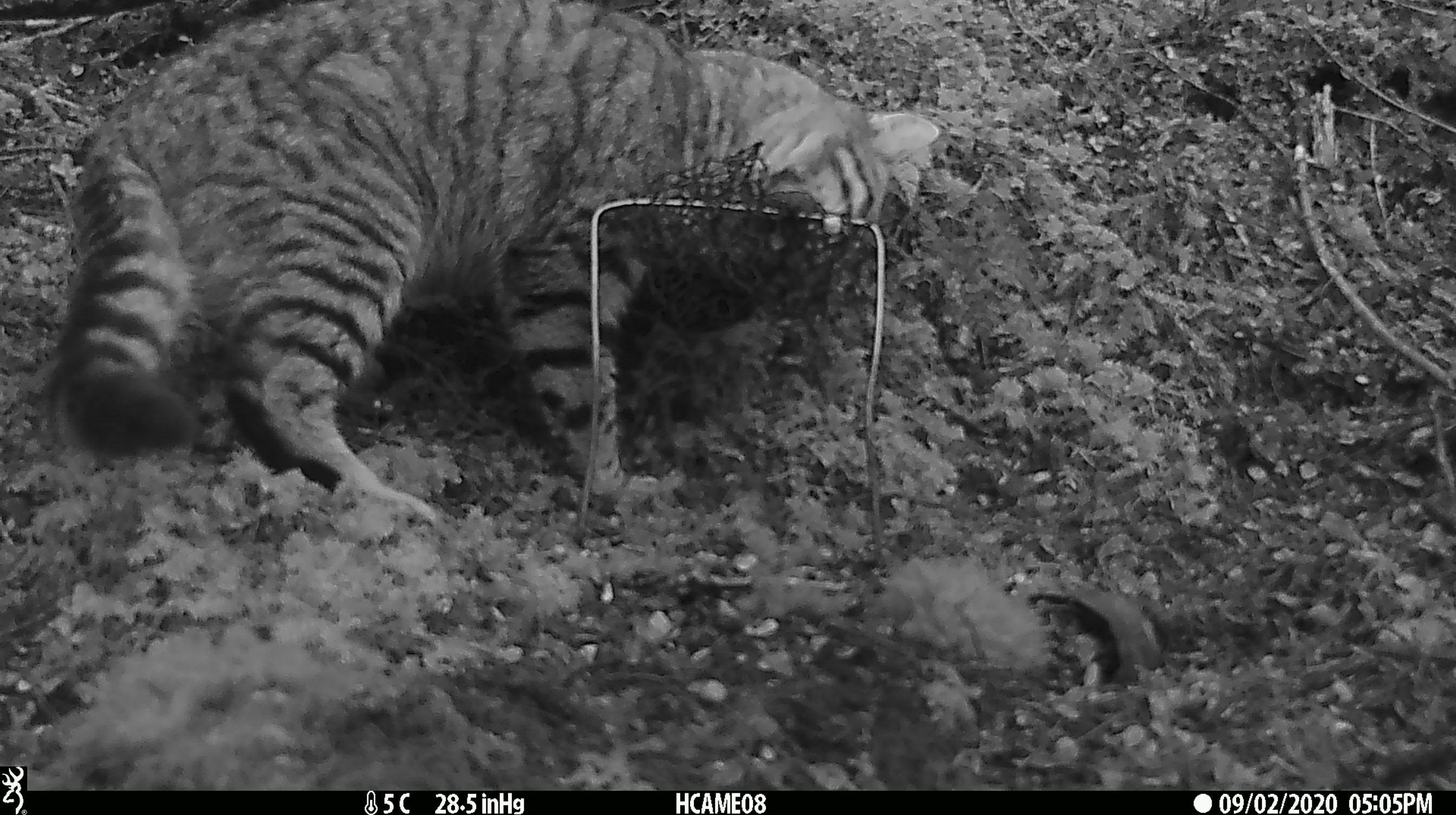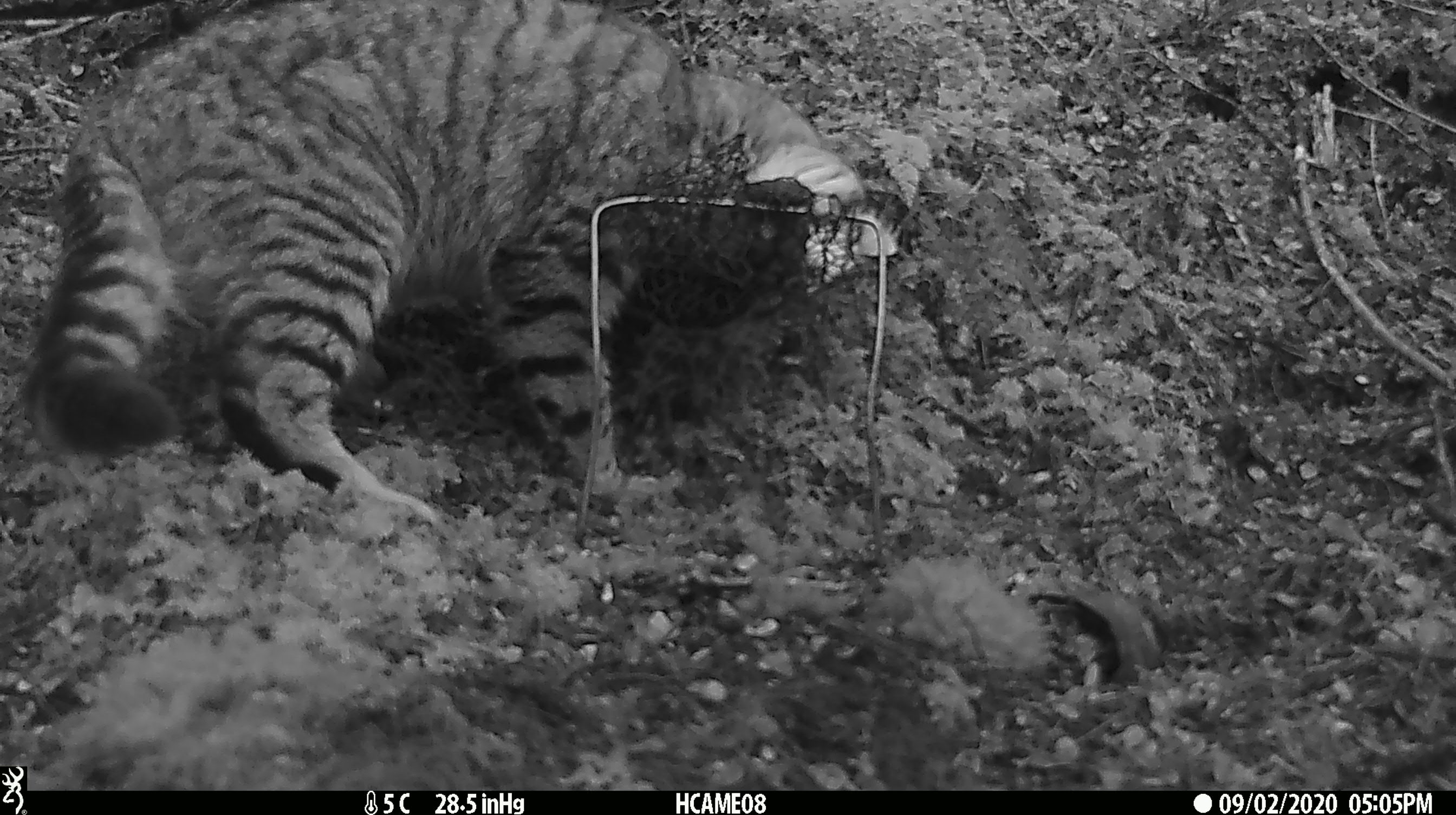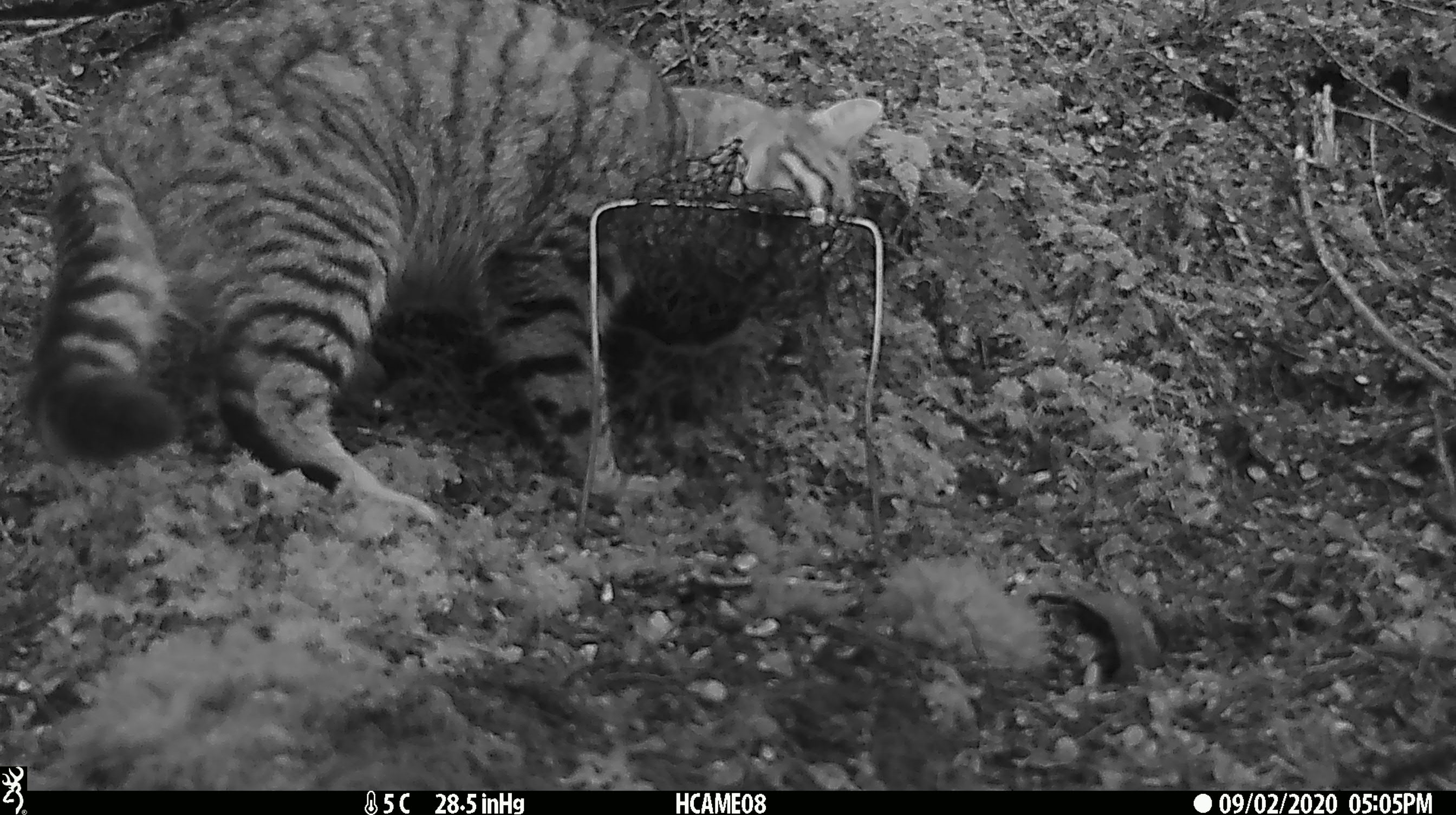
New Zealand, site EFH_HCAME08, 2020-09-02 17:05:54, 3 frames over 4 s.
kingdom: Animalia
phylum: Chordata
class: Mammalia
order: Carnivora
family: Felidae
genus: Felis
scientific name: Felis catus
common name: domestic cat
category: cat